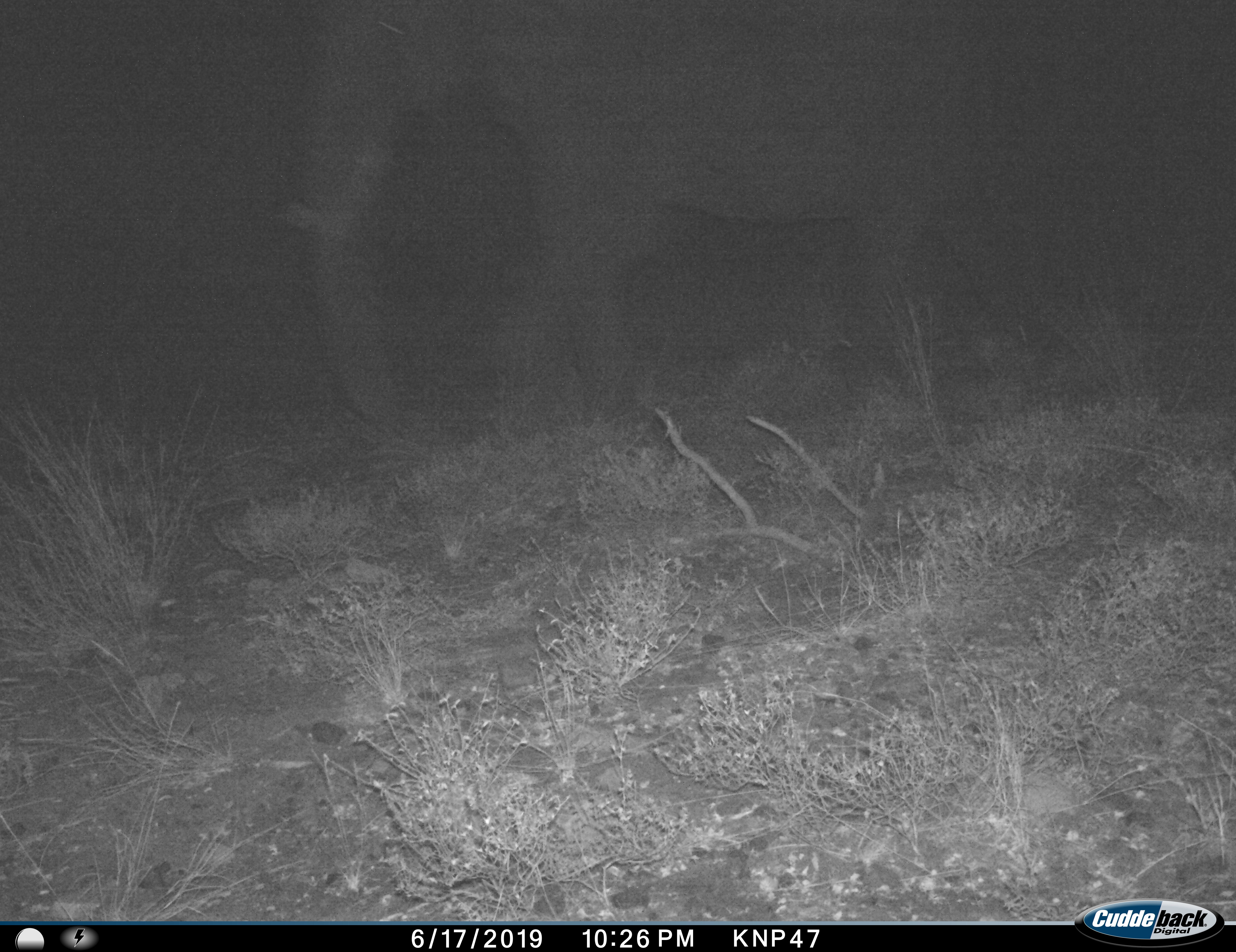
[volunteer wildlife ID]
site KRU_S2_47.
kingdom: Animalia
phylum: Chordata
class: Mammalia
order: Proboscidea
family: Elephantidae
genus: Loxodonta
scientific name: Loxodonta africana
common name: african bush elephant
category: elephant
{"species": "elephant (african bush elephant) (Loxodonta africana)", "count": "1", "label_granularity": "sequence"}